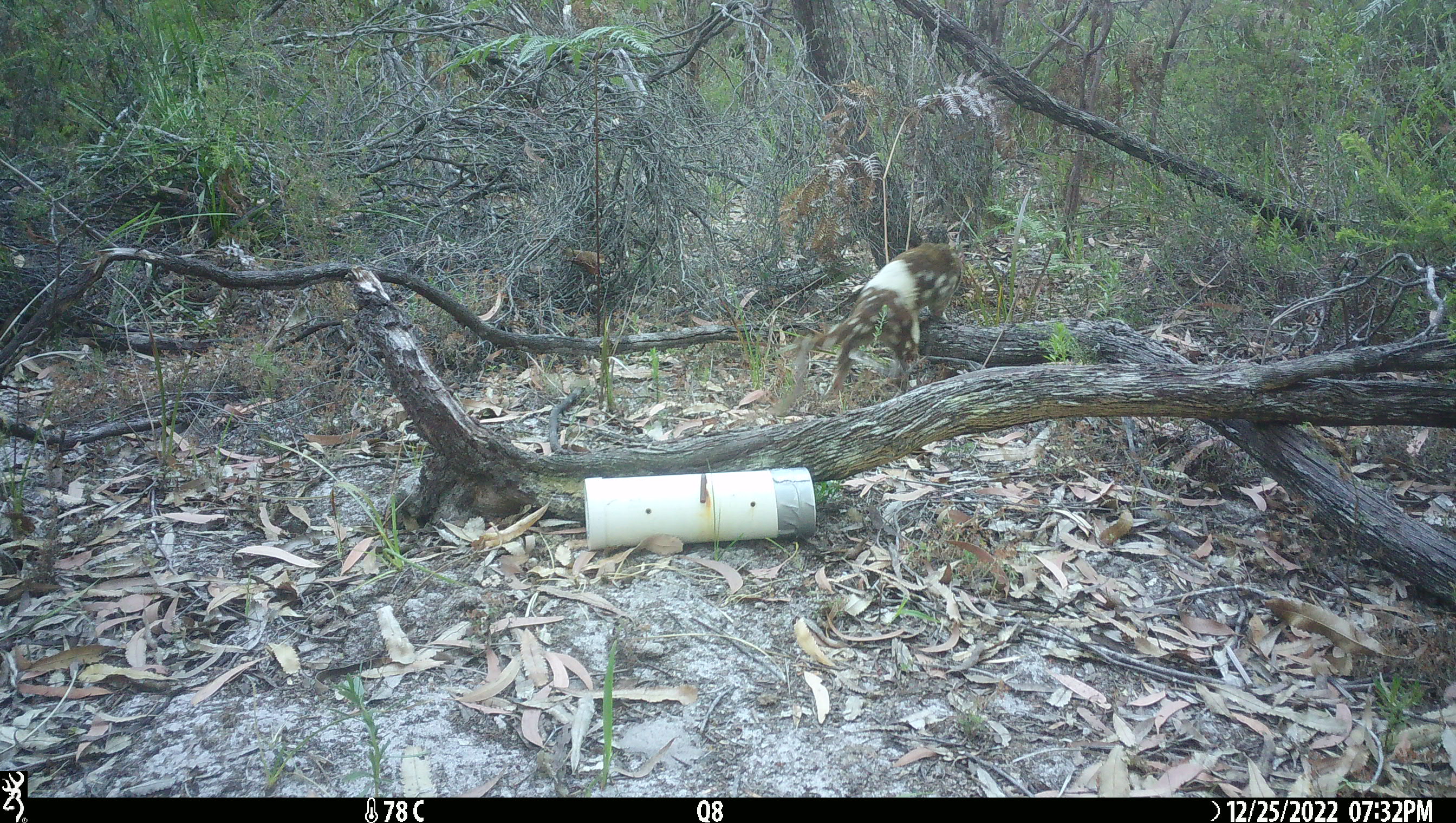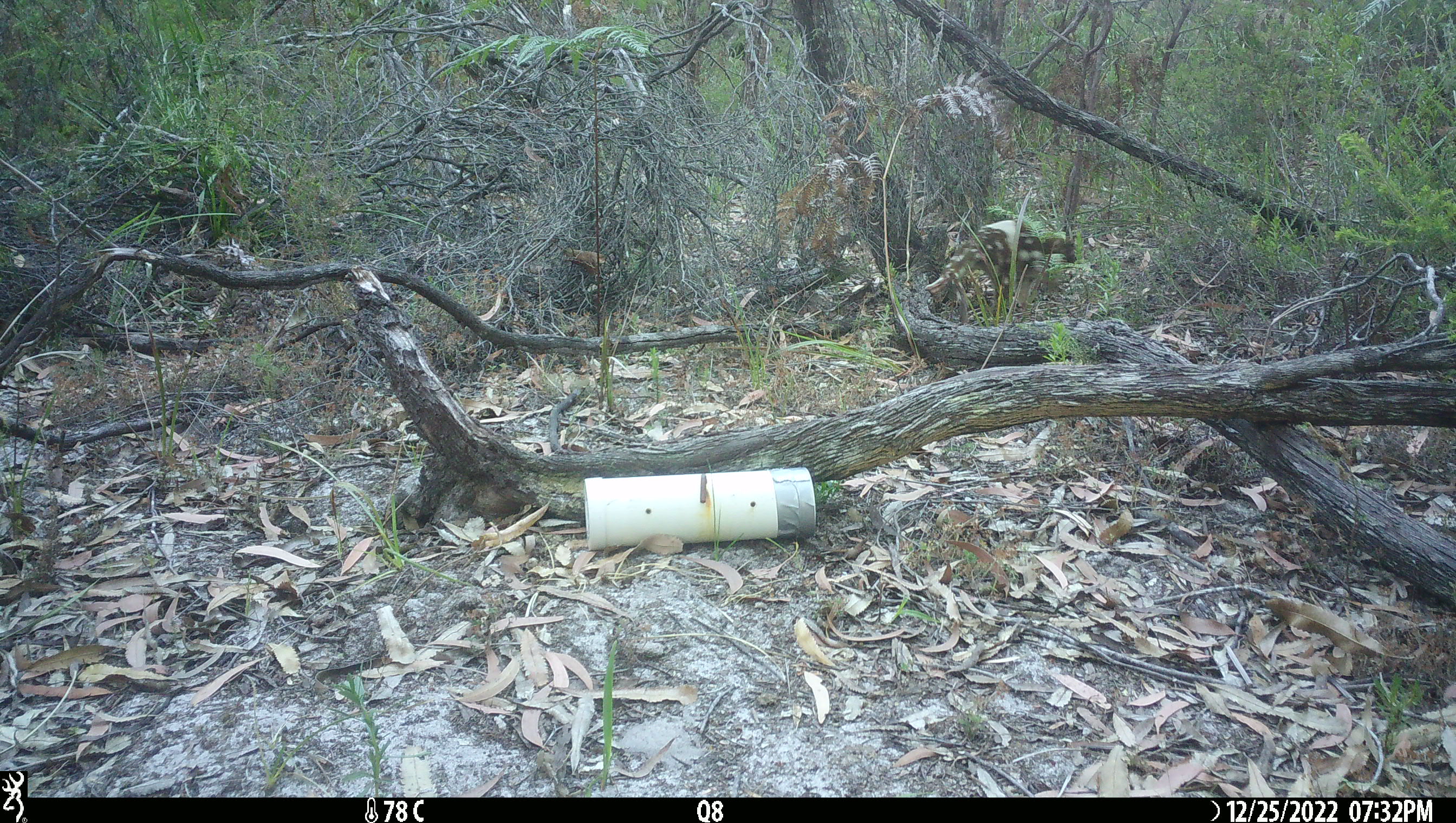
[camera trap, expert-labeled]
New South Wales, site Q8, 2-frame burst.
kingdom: Animalia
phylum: Chordata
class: Mammalia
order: Dasyuromorphia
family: Dasyuridae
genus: Dasyurus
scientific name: Dasyurus maculatus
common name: spotted-tailed quoll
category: quoll